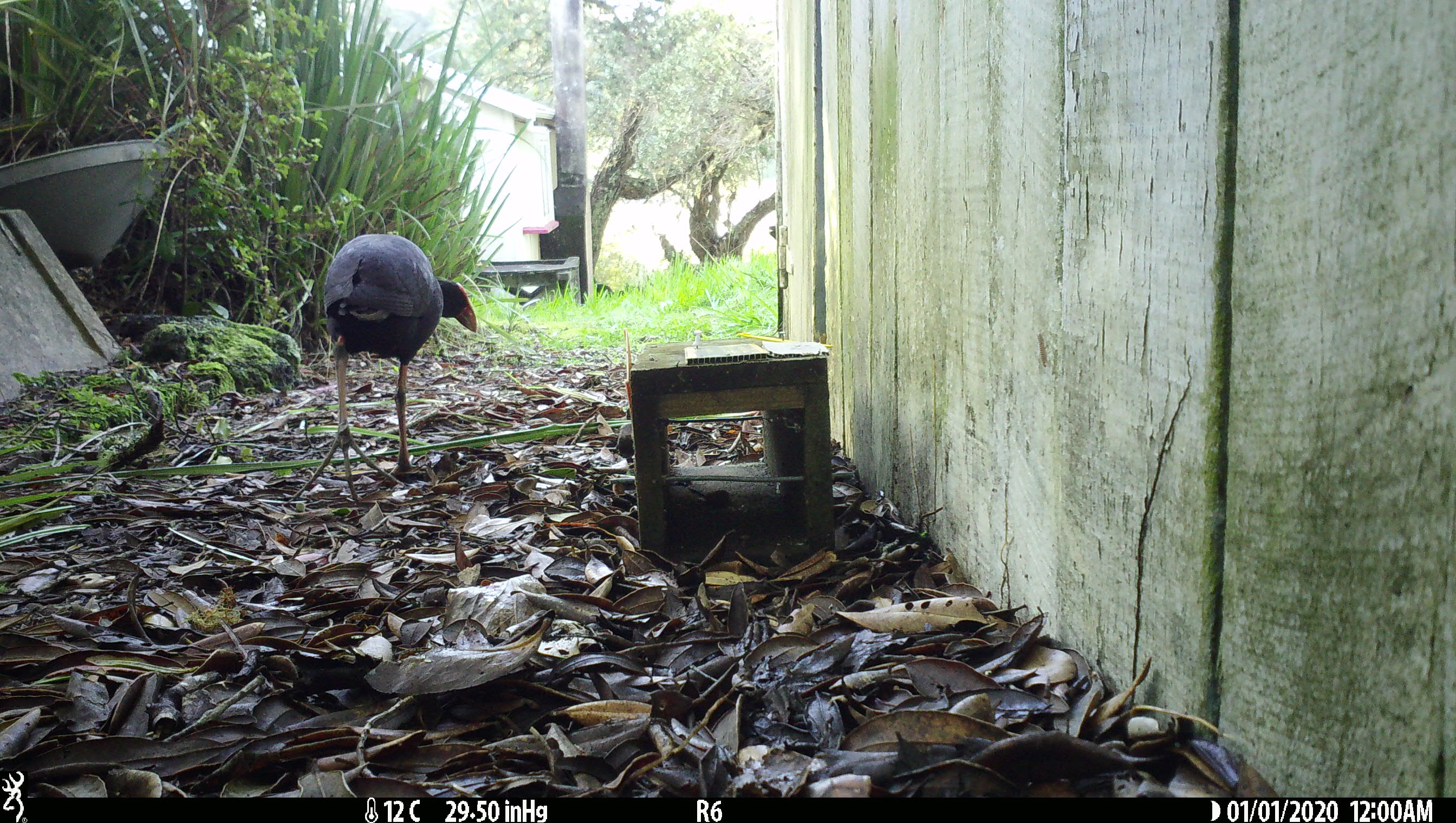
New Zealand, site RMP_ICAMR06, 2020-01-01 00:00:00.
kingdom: Animalia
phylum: Chordata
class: Aves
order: Gruiformes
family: Rallidae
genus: Porphyrio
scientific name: Porphyrio melanotus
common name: australasian swamphen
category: pukeko